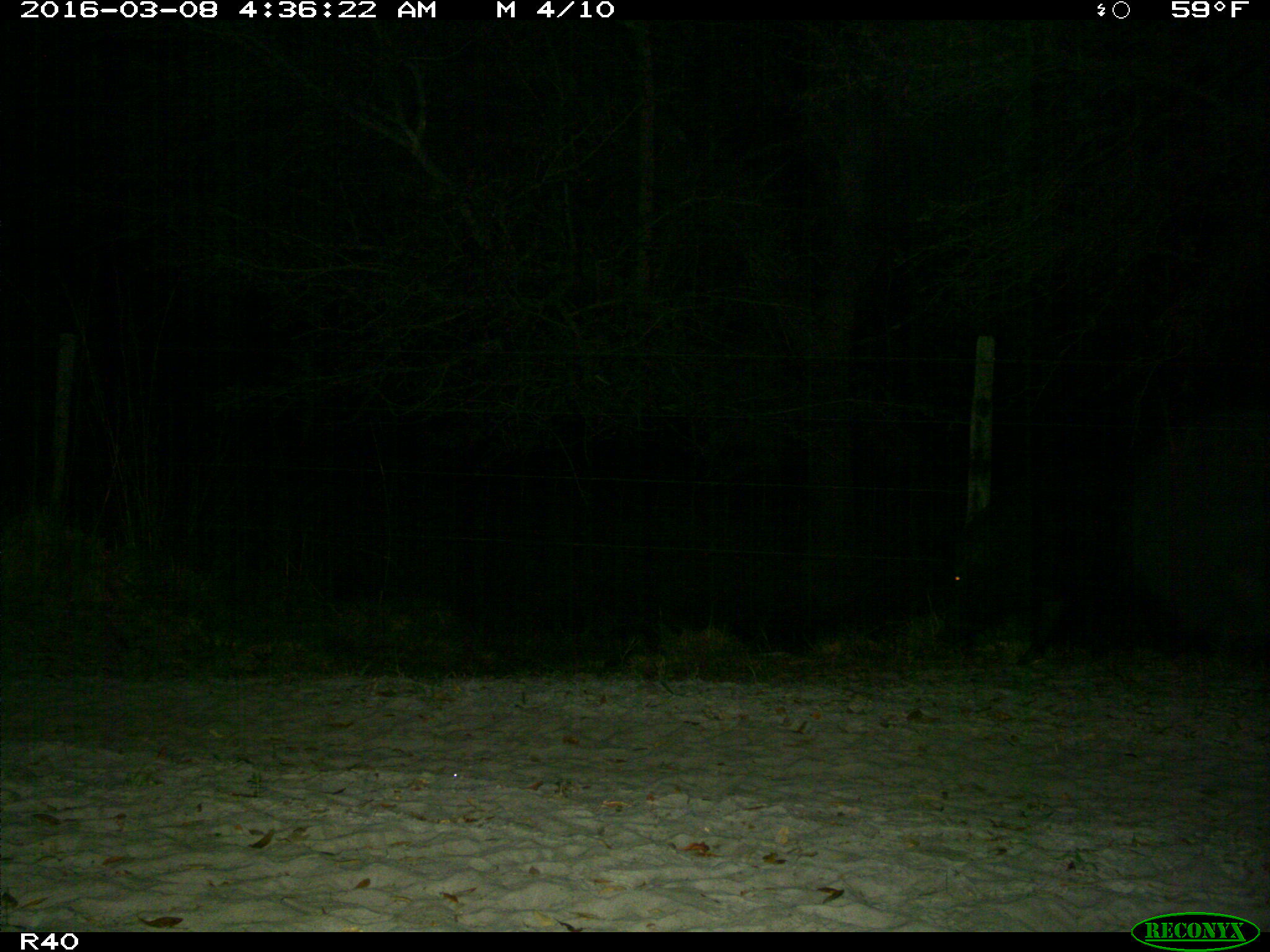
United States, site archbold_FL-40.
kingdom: Animalia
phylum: Chordata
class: Mammalia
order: Artiodactyla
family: Suidae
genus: Sus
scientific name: Sus scrofa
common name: wild boar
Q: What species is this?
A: Sus scrofa (wild boar).